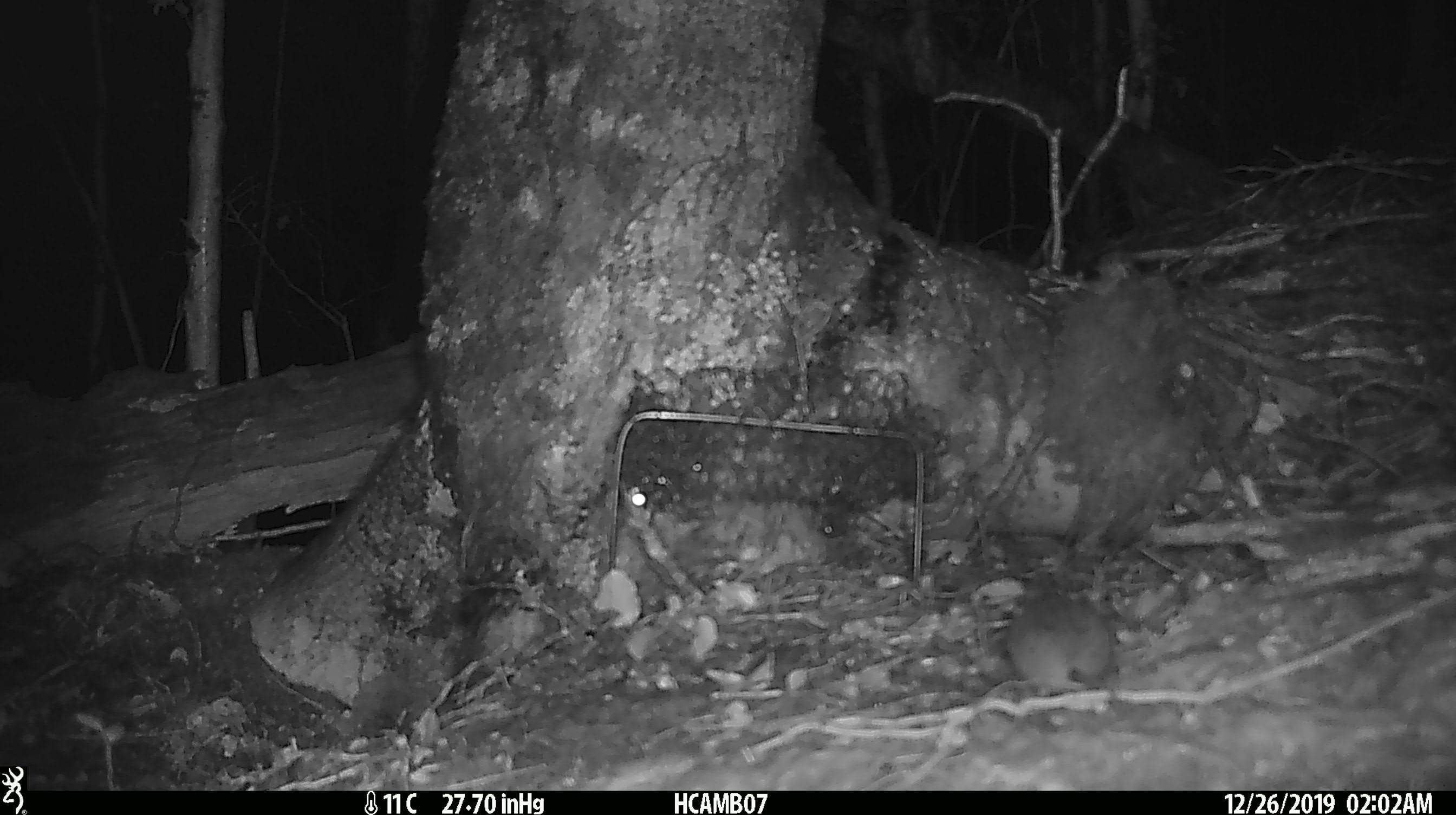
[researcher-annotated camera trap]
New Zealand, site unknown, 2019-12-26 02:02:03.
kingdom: Animalia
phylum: Chordata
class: Mammalia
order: Rodentia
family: Muridae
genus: Mus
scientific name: Mus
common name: mouse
Mouse (Mus).